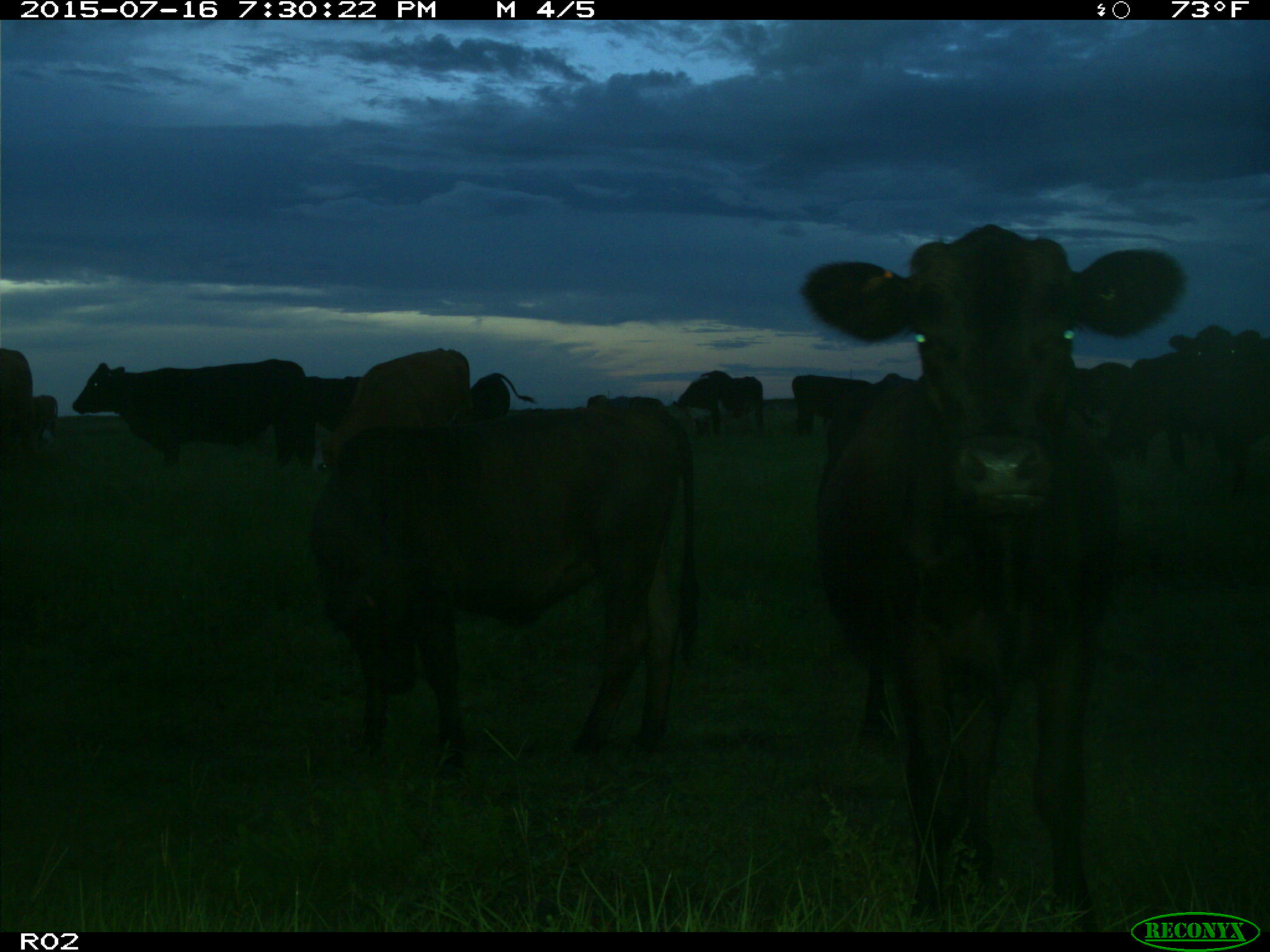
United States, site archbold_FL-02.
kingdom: Animalia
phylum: Chordata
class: Mammalia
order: Artiodactyla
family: Bovidae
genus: Bos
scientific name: Bos taurus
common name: domestic cow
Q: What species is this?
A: Bos taurus (domestic cow).